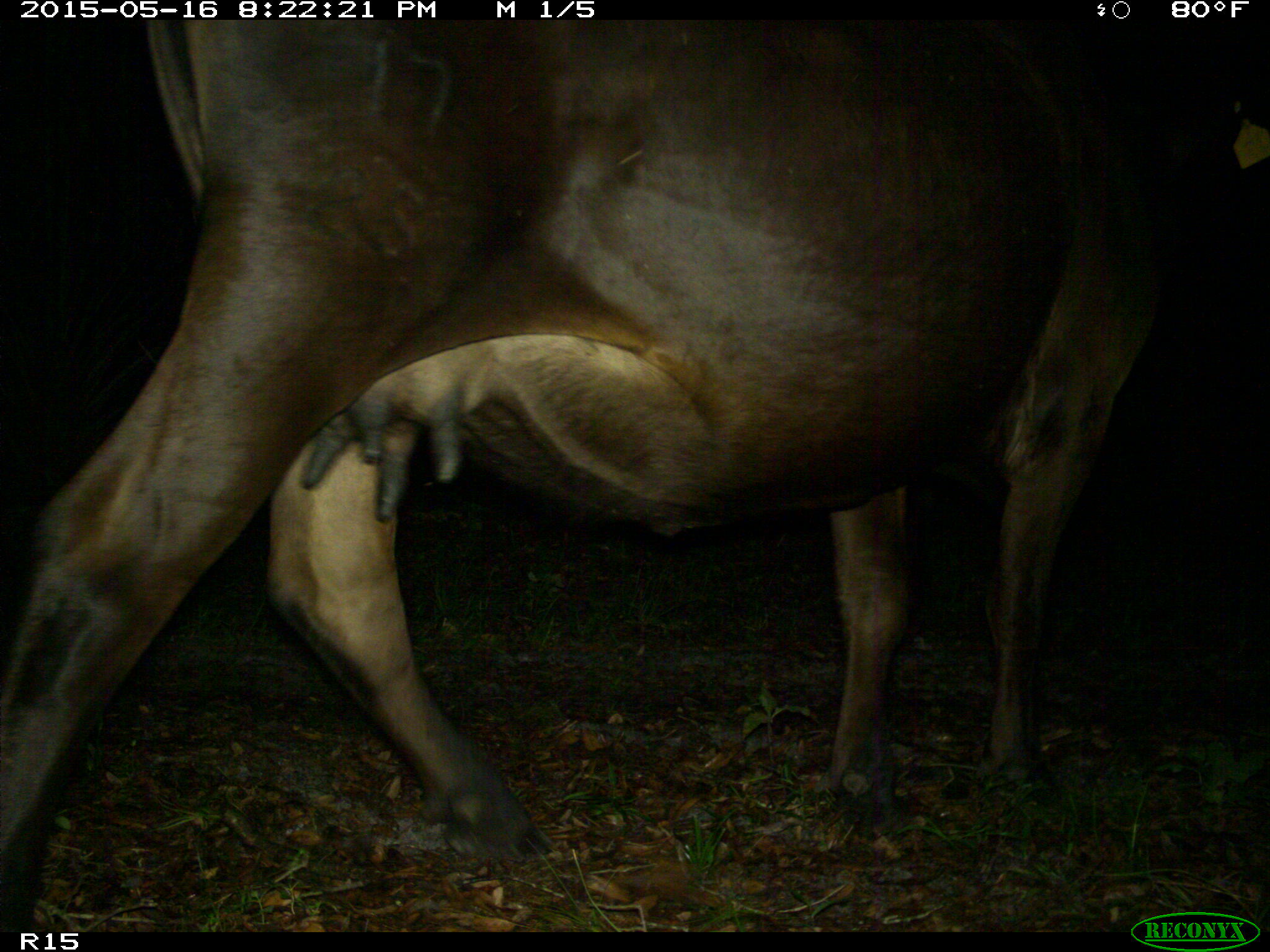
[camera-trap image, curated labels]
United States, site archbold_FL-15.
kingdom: Animalia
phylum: Chordata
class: Mammalia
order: Artiodactyla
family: Bovidae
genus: Bos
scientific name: Bos taurus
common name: domestic cow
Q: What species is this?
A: Bos taurus (domestic cow).